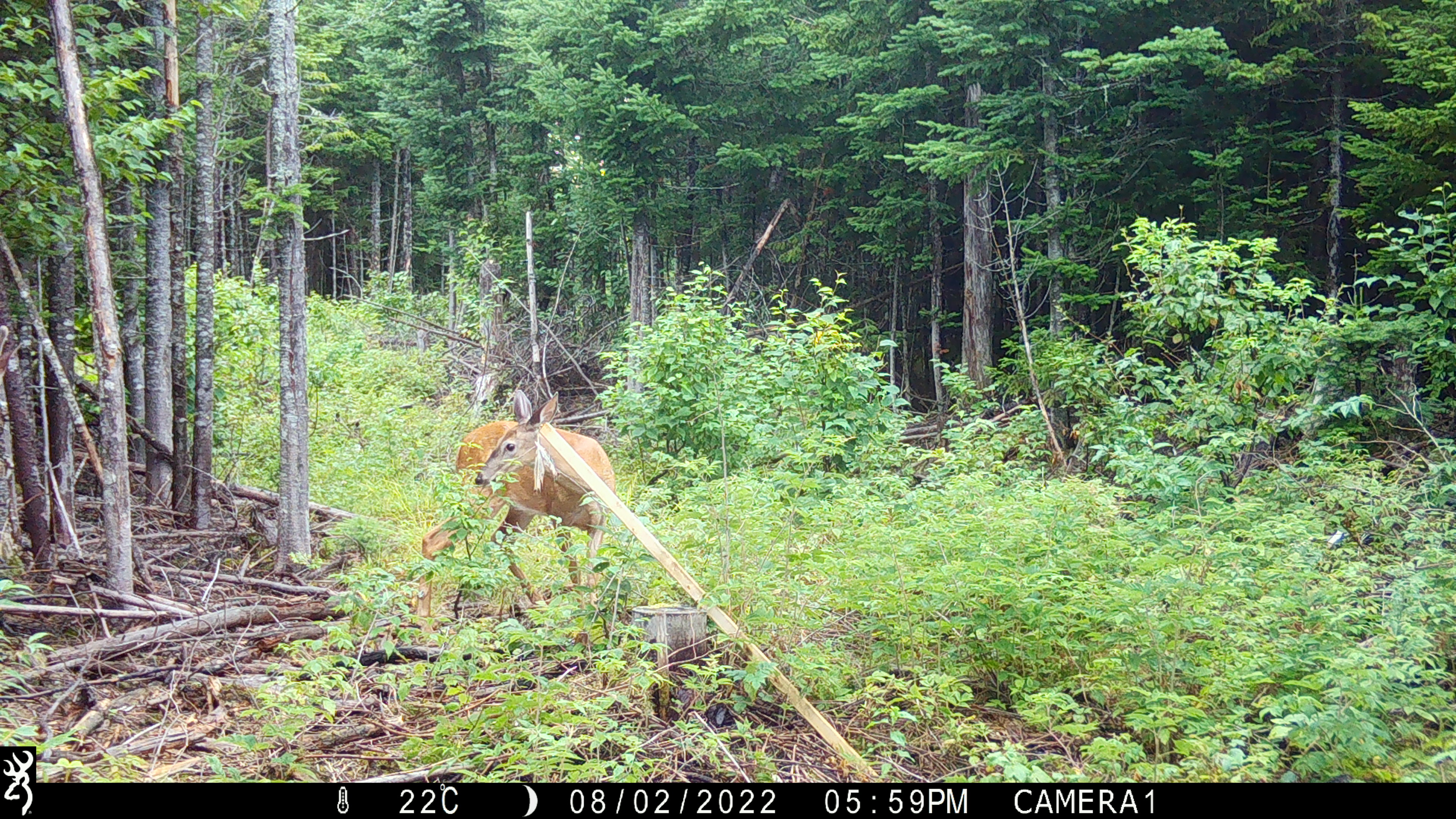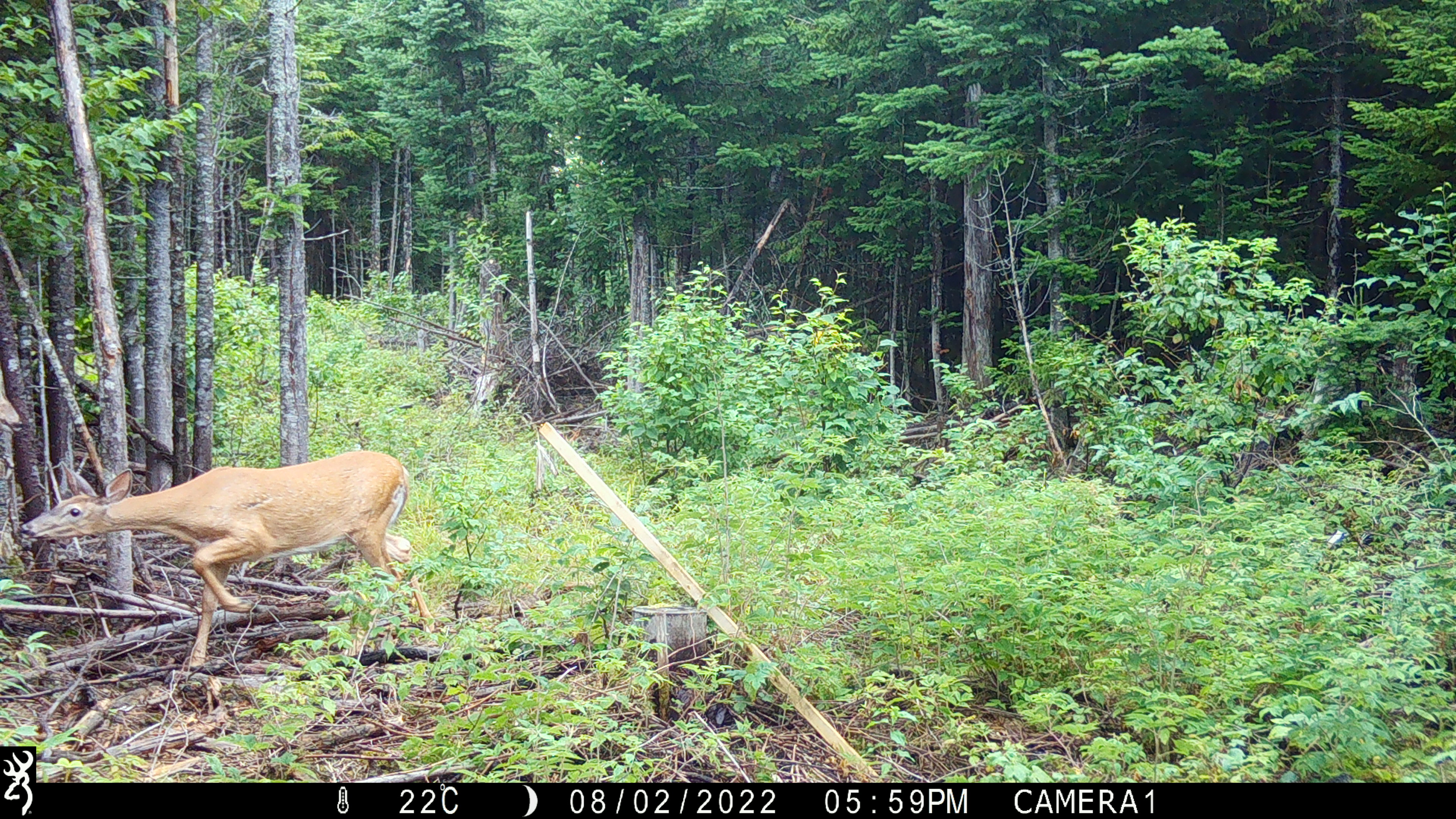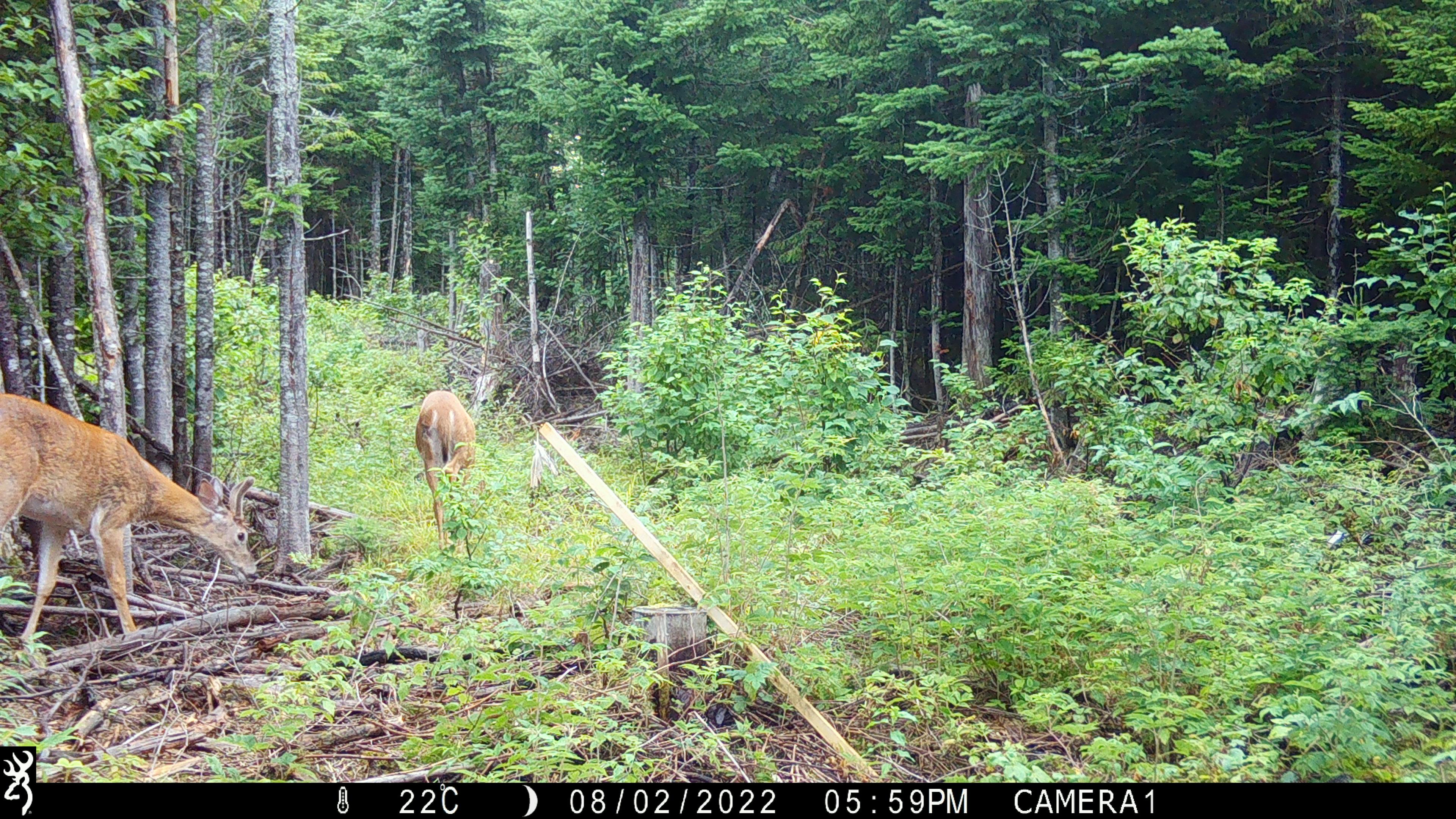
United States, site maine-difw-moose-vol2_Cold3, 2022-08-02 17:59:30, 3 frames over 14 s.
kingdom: Animalia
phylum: Chordata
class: Mammalia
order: Artiodactyla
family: Cervidae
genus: Odocoileus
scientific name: Odocoileus virginianus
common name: white-tailed deer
White-tailed deer (Odocoileus virginianus).